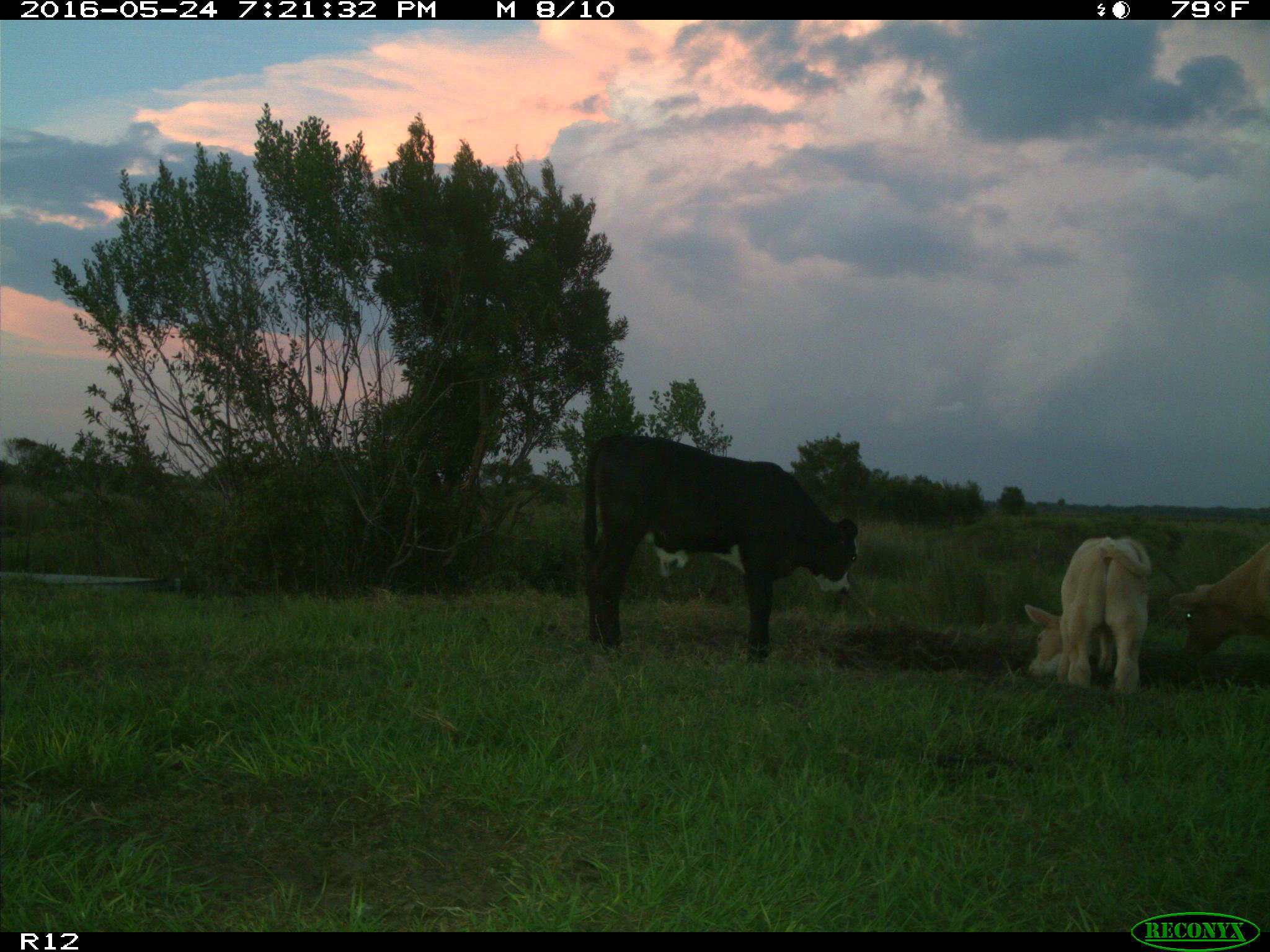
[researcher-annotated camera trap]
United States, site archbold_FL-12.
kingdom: Animalia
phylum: Chordata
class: Mammalia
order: Artiodactyla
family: Bovidae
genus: Bos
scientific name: Bos taurus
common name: domestic cow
Bos taurus (domestic cow).